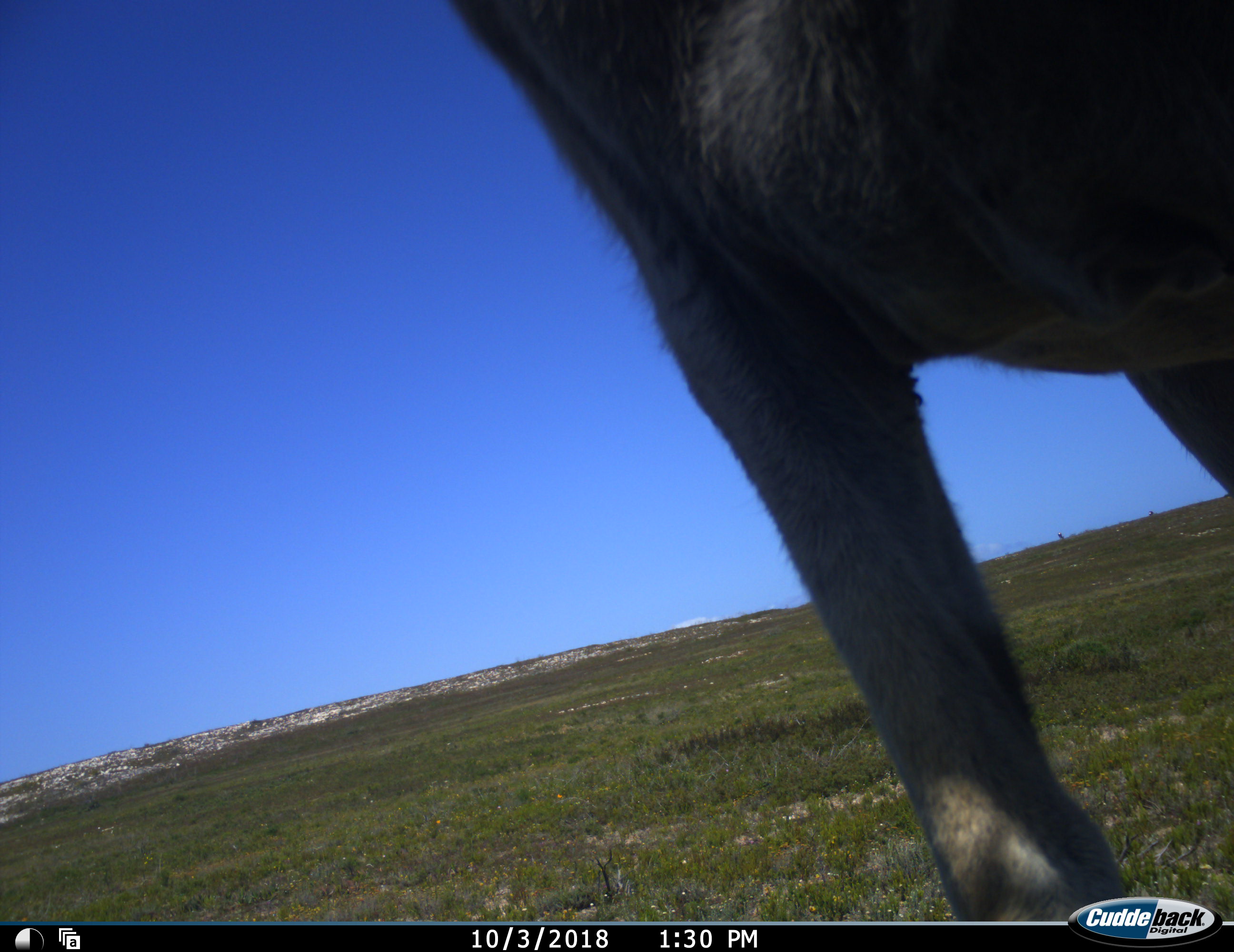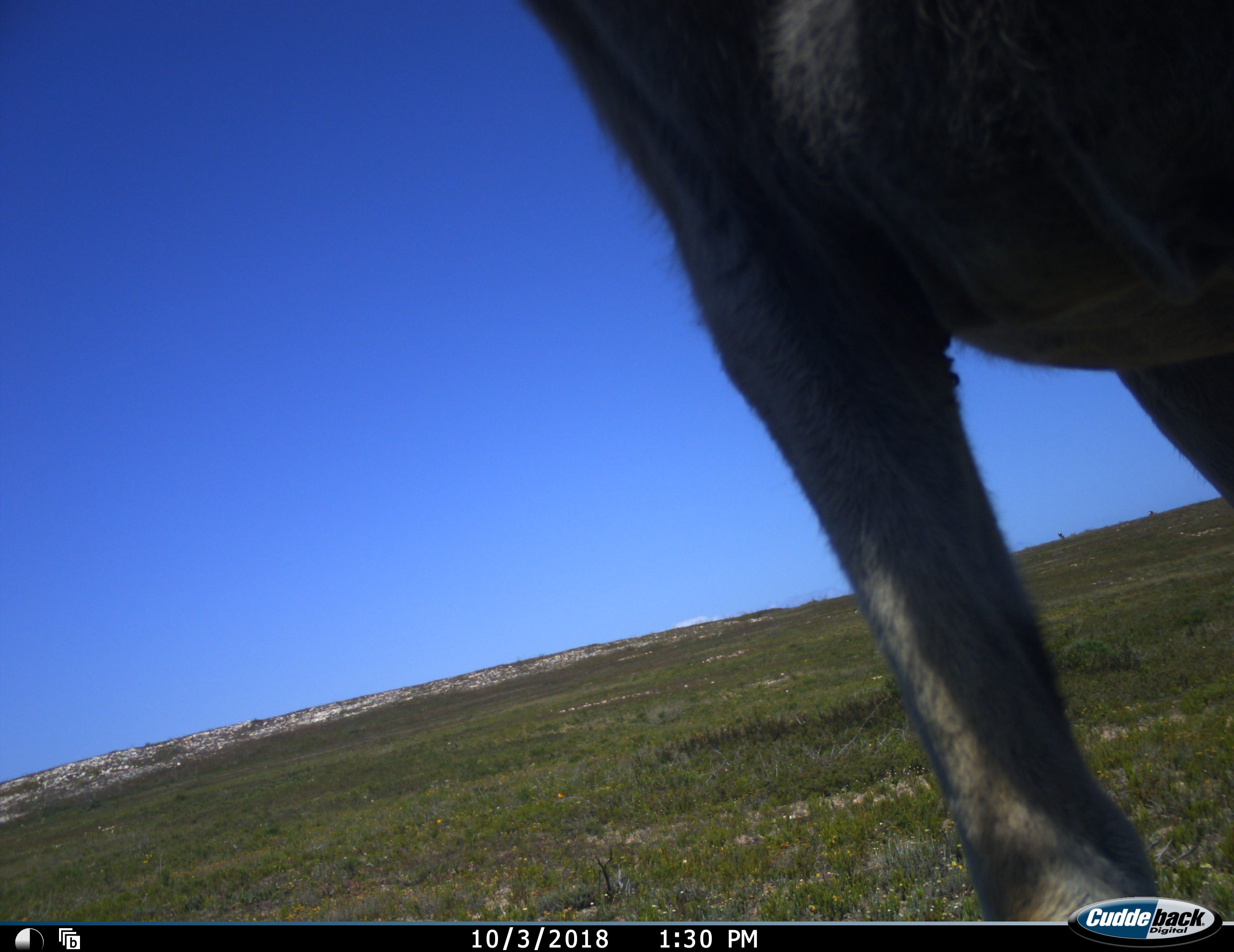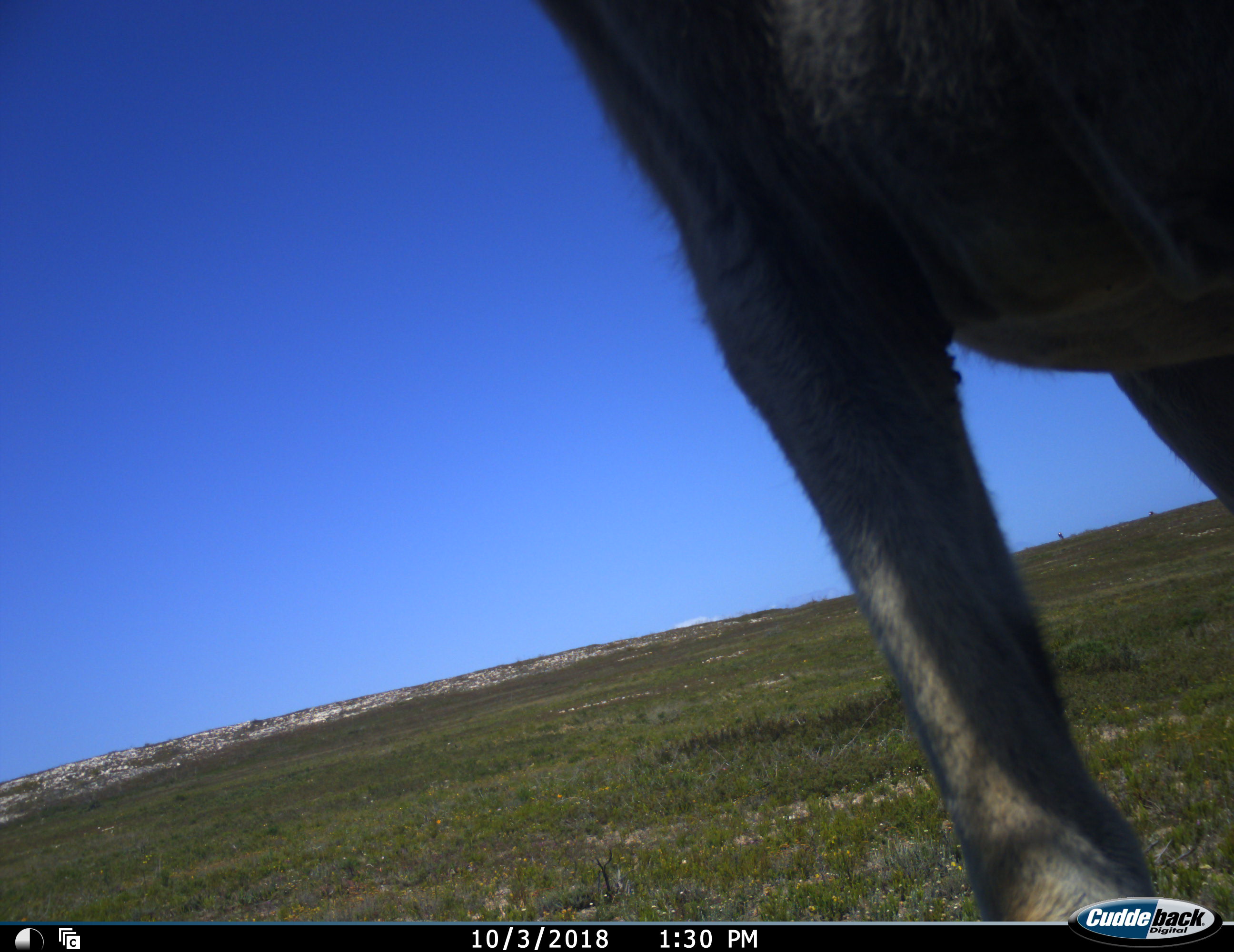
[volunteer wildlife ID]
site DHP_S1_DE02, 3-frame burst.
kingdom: Animalia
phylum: Chordata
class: Mammalia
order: Artiodactyla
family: Bovidae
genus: Tragelaphus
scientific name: Tragelaphus oryx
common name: eland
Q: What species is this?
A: Eland (Tragelaphus oryx).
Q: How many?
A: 1.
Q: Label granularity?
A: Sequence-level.